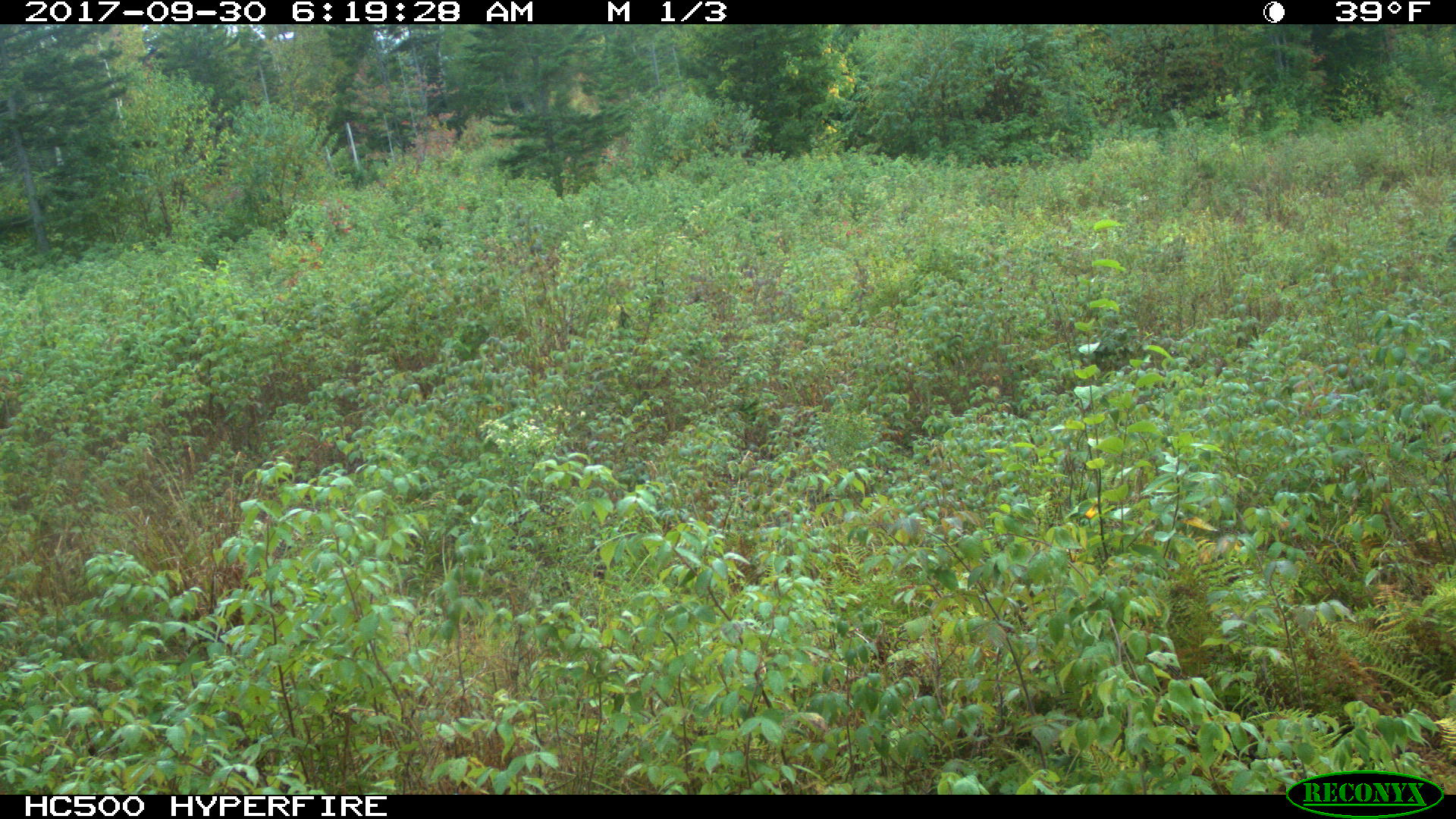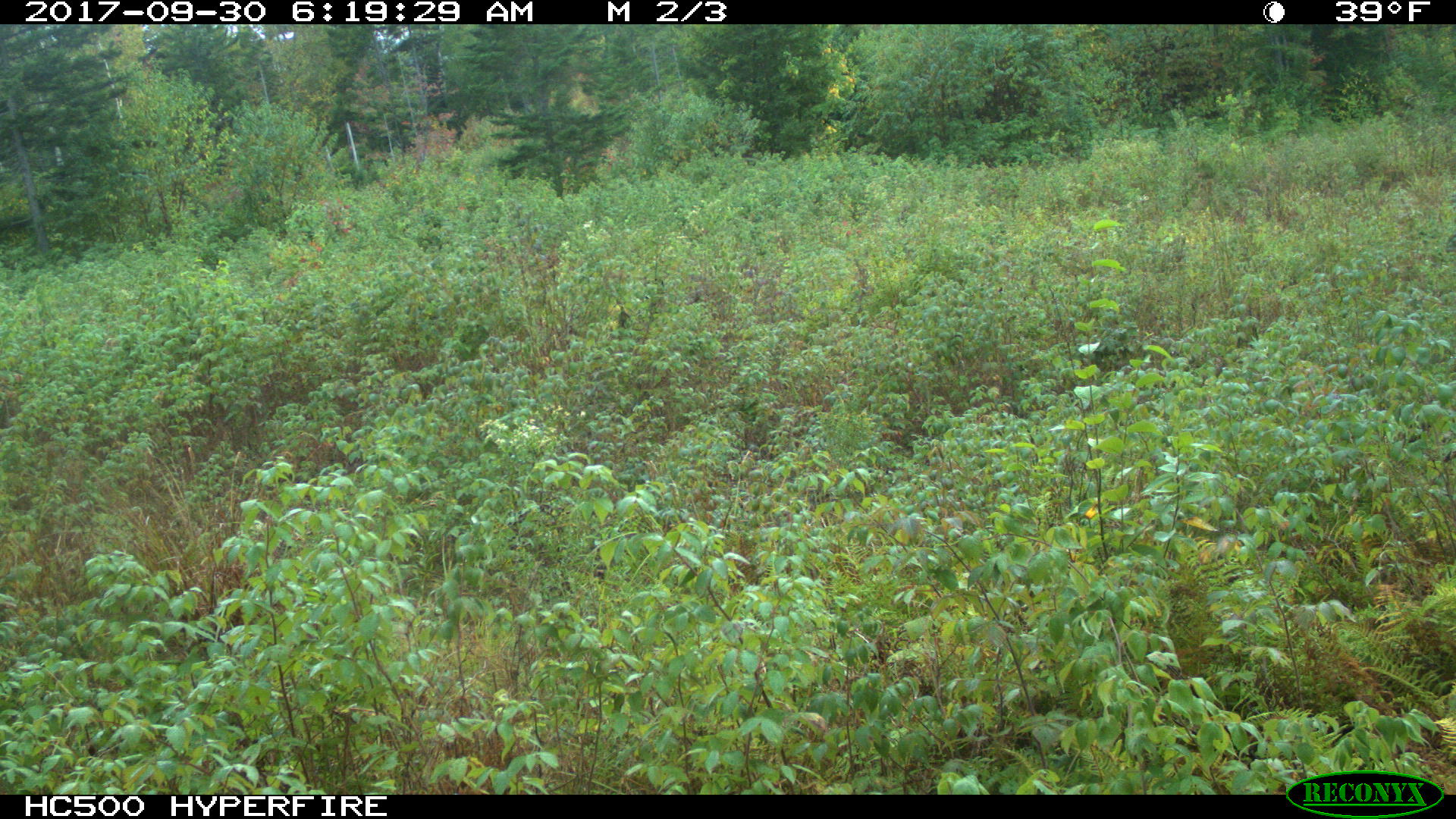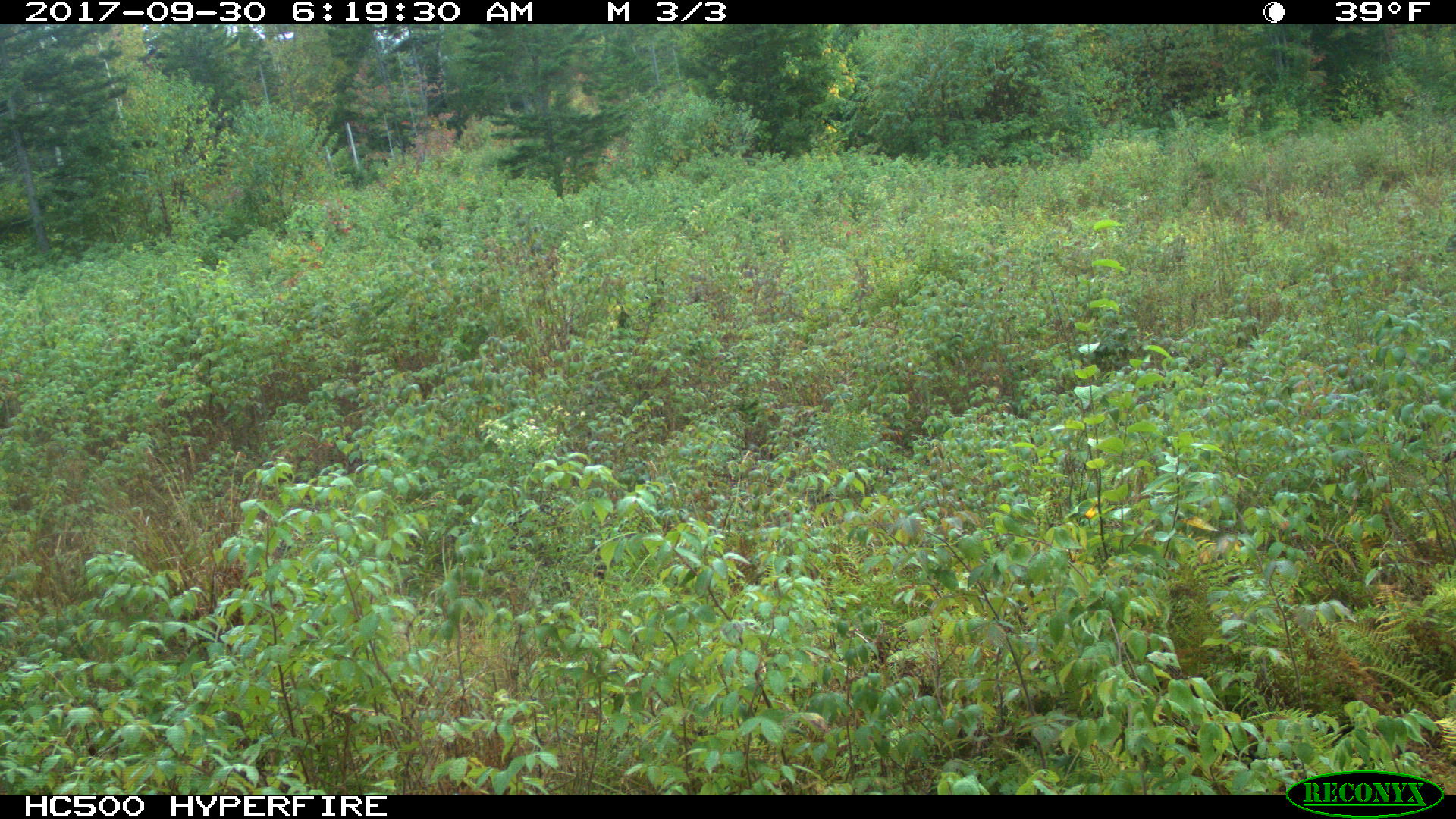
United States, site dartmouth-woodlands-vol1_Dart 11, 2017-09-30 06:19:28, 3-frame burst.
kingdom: Animalia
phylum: Chordata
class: Mammalia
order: Artiodactyla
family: Cervidae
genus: Alces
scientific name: Alces alces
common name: moose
Moose (Alces alces).